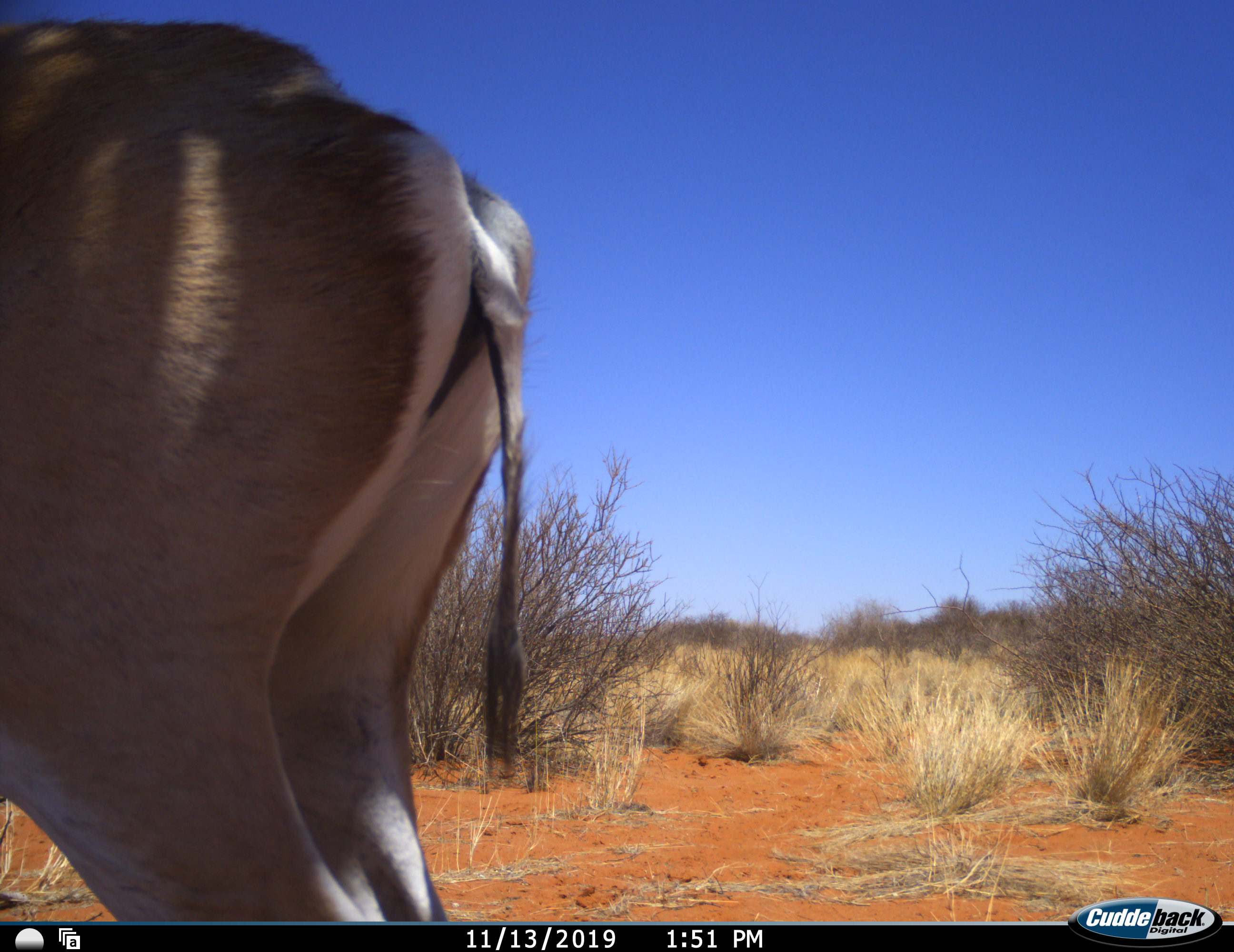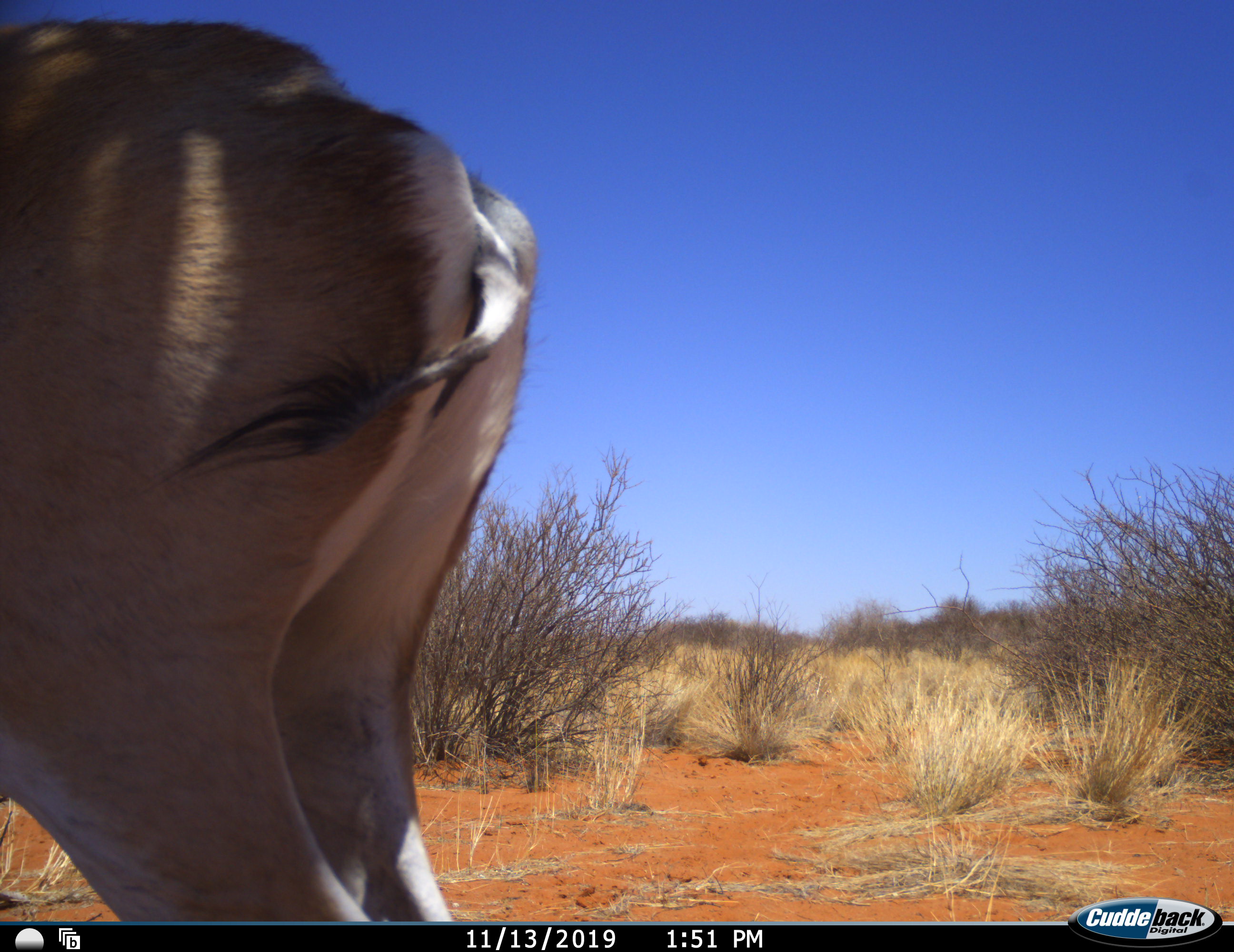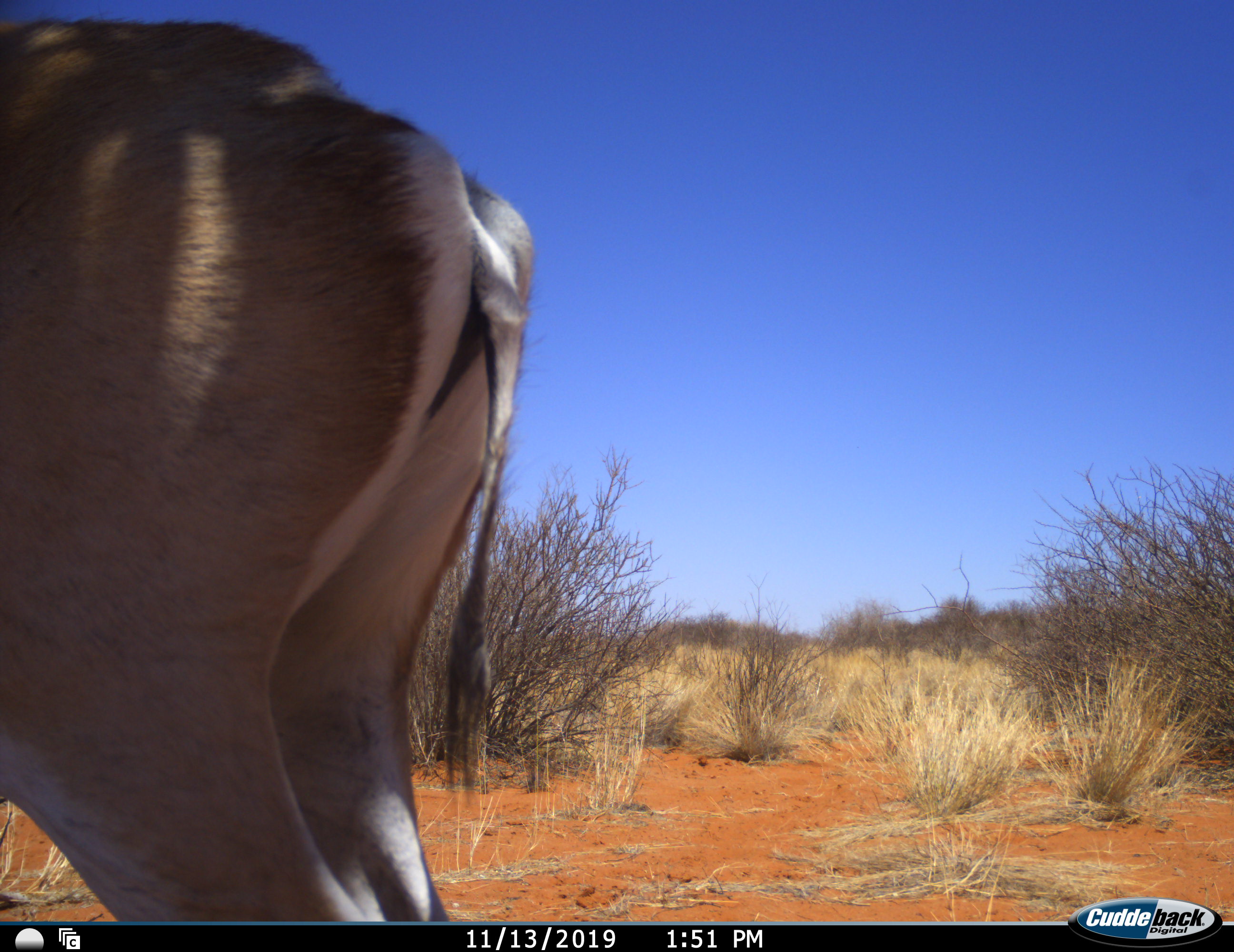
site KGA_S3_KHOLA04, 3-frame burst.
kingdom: Animalia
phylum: Chordata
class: Mammalia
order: Artiodactyla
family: Bovidae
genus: Antidorcas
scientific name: Antidorcas marsupialis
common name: springbok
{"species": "springbok (Antidorcas marsupialis)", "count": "1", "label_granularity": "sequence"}